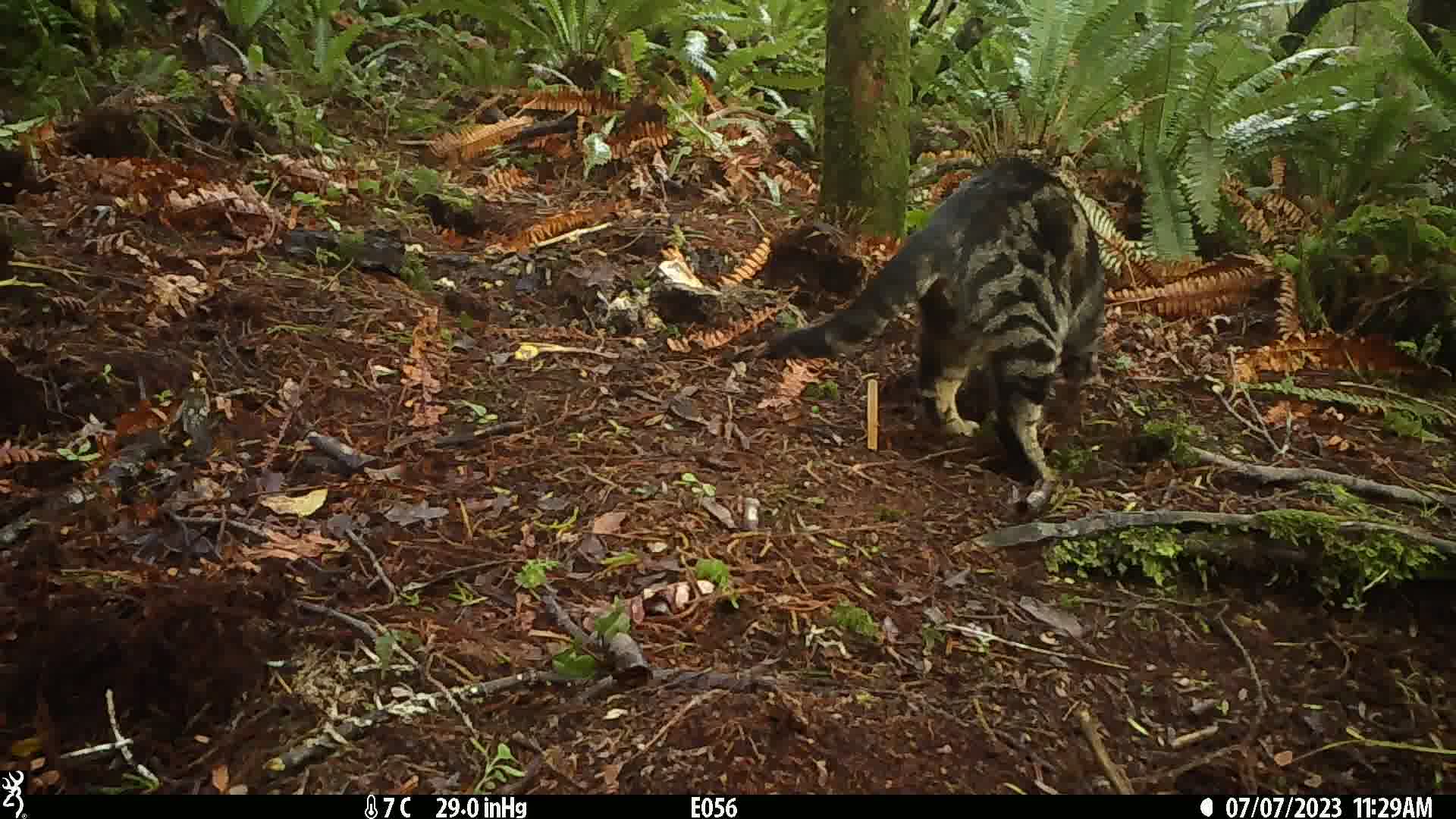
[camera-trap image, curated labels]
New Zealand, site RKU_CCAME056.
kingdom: Animalia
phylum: Chordata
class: Mammalia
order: Carnivora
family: Felidae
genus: Felis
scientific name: Felis catus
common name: domestic cat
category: cat